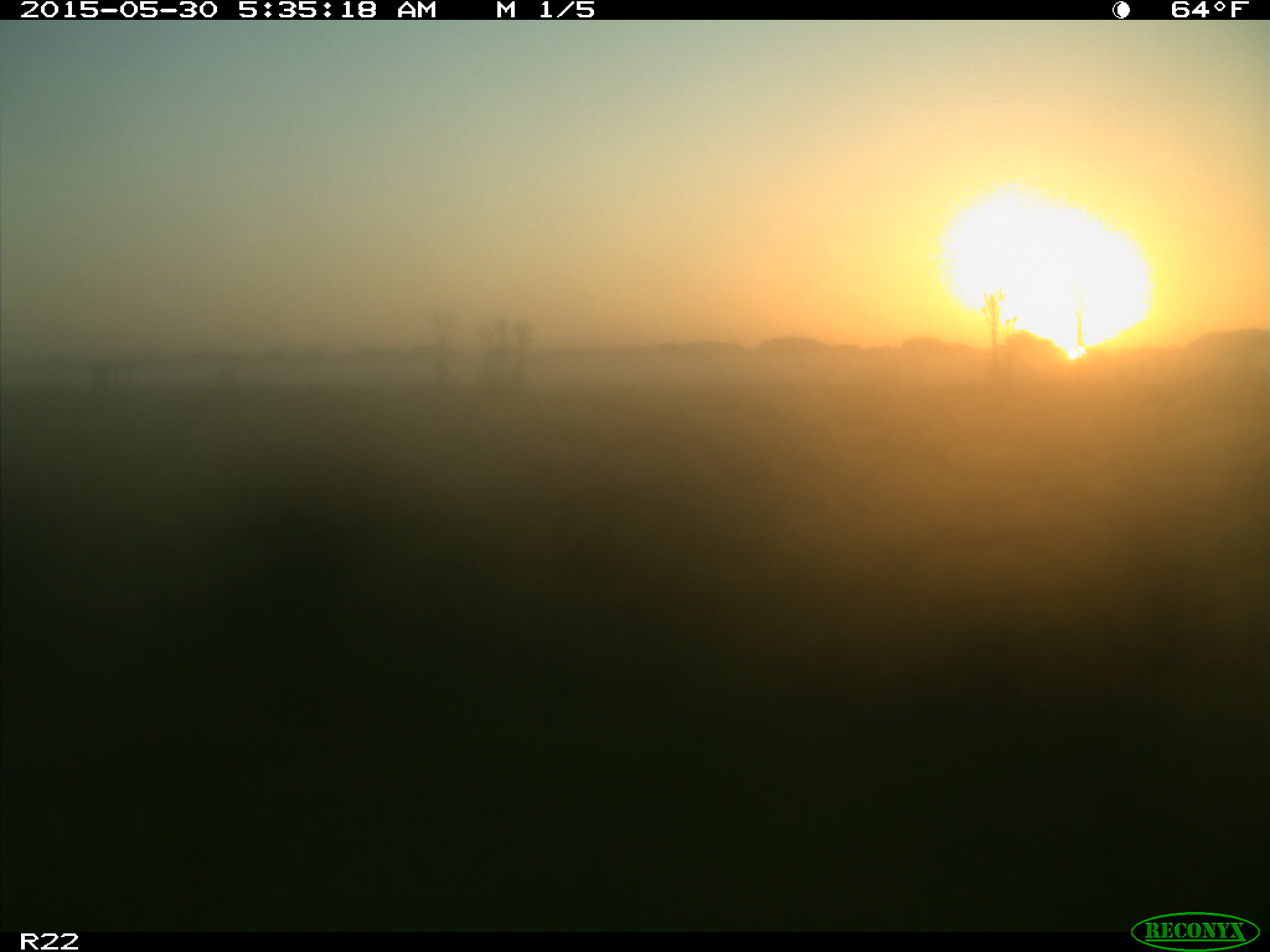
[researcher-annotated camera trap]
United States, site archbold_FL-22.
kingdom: Animalia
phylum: Chordata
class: Mammalia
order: Artiodactyla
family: Bovidae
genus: Bos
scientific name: Bos taurus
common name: domestic cow